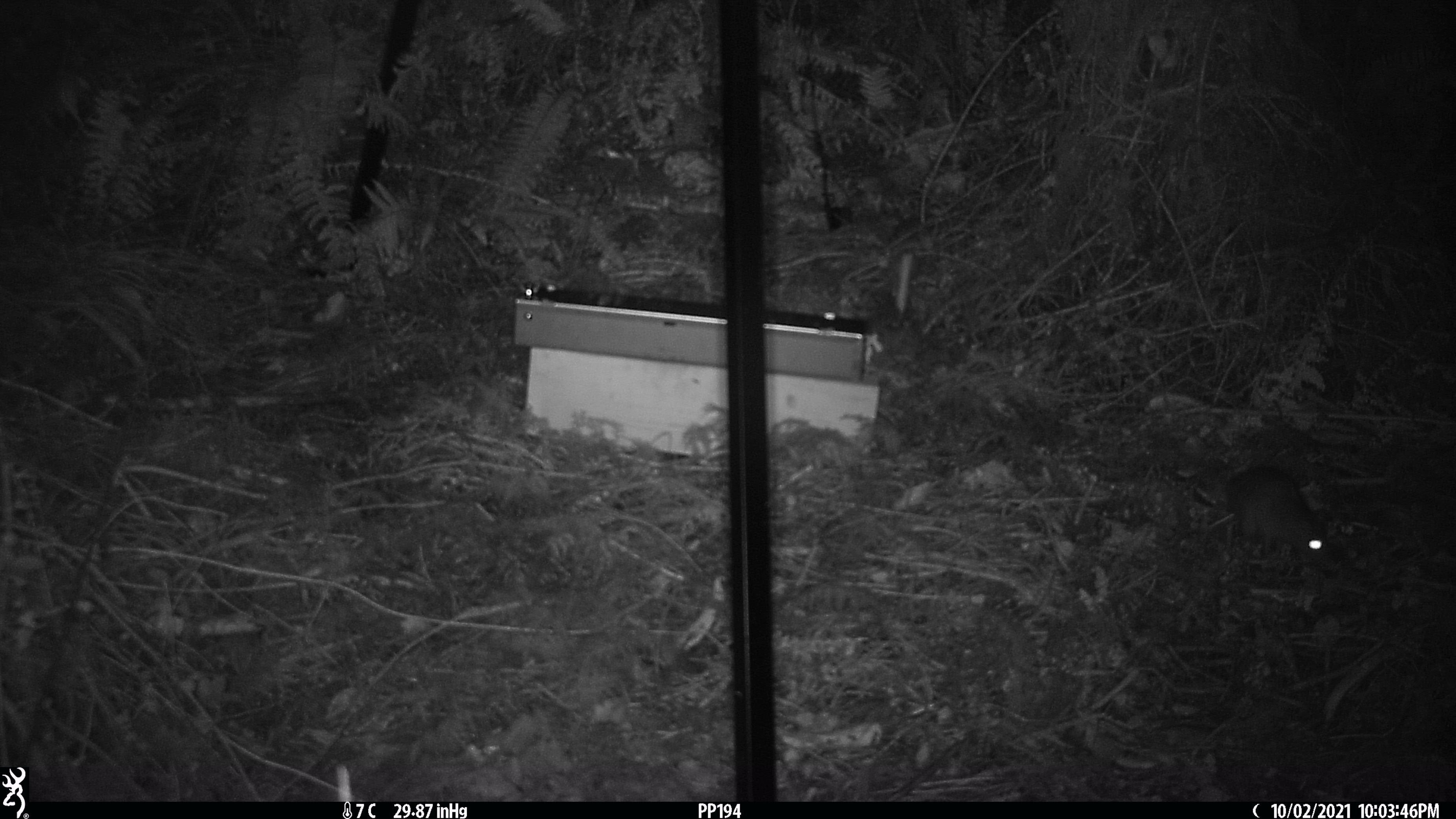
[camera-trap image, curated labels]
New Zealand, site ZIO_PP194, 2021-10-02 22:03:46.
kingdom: Animalia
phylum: Chordata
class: Mammalia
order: Rodentia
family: Muridae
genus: Rattus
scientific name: Rattus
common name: rat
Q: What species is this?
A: Rat (Rattus).